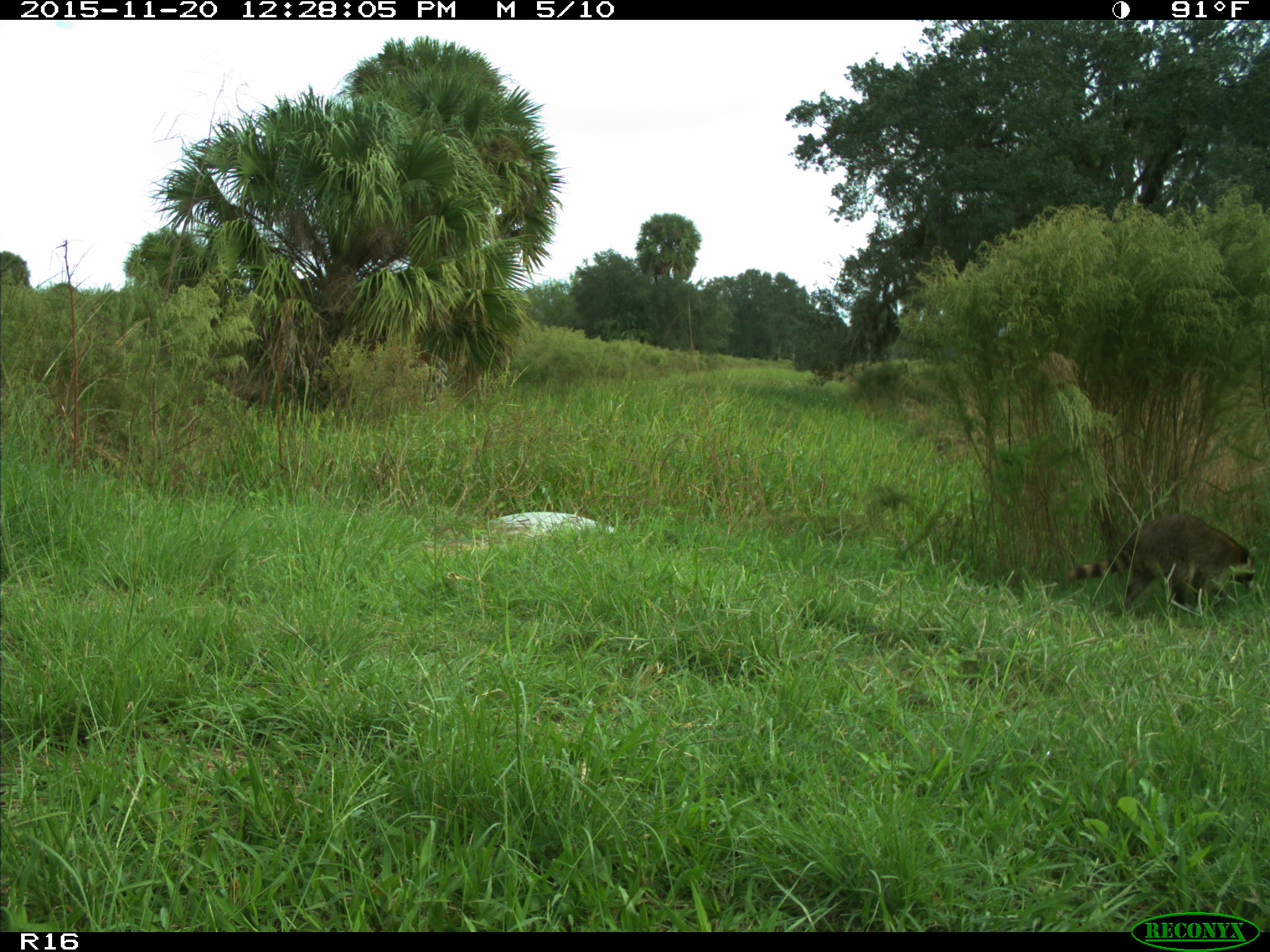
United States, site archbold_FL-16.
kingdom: Animalia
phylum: Chordata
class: Mammalia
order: Carnivora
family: Procyonidae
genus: Procyon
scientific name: Procyon lotor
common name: common raccoon